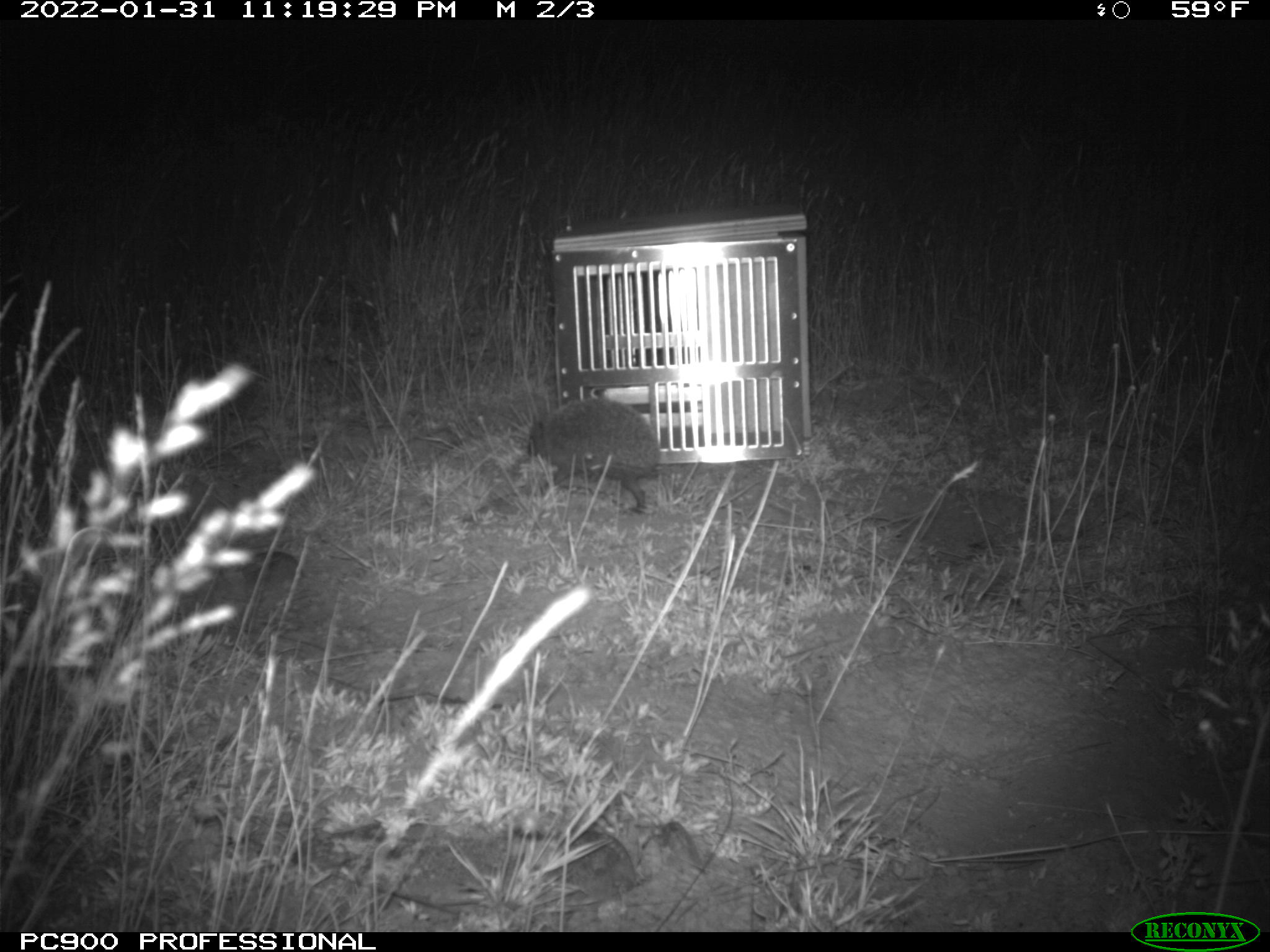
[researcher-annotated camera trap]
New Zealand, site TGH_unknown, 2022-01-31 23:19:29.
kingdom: Animalia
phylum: Chordata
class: Mammalia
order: Eulipotyphla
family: Erinaceidae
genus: Erinaceus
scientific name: Erinaceus europaeus europaeus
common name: european hedgehog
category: hedgehog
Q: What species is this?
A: Hedgehog (european hedgehog) (Erinaceus europaeus europaeus).